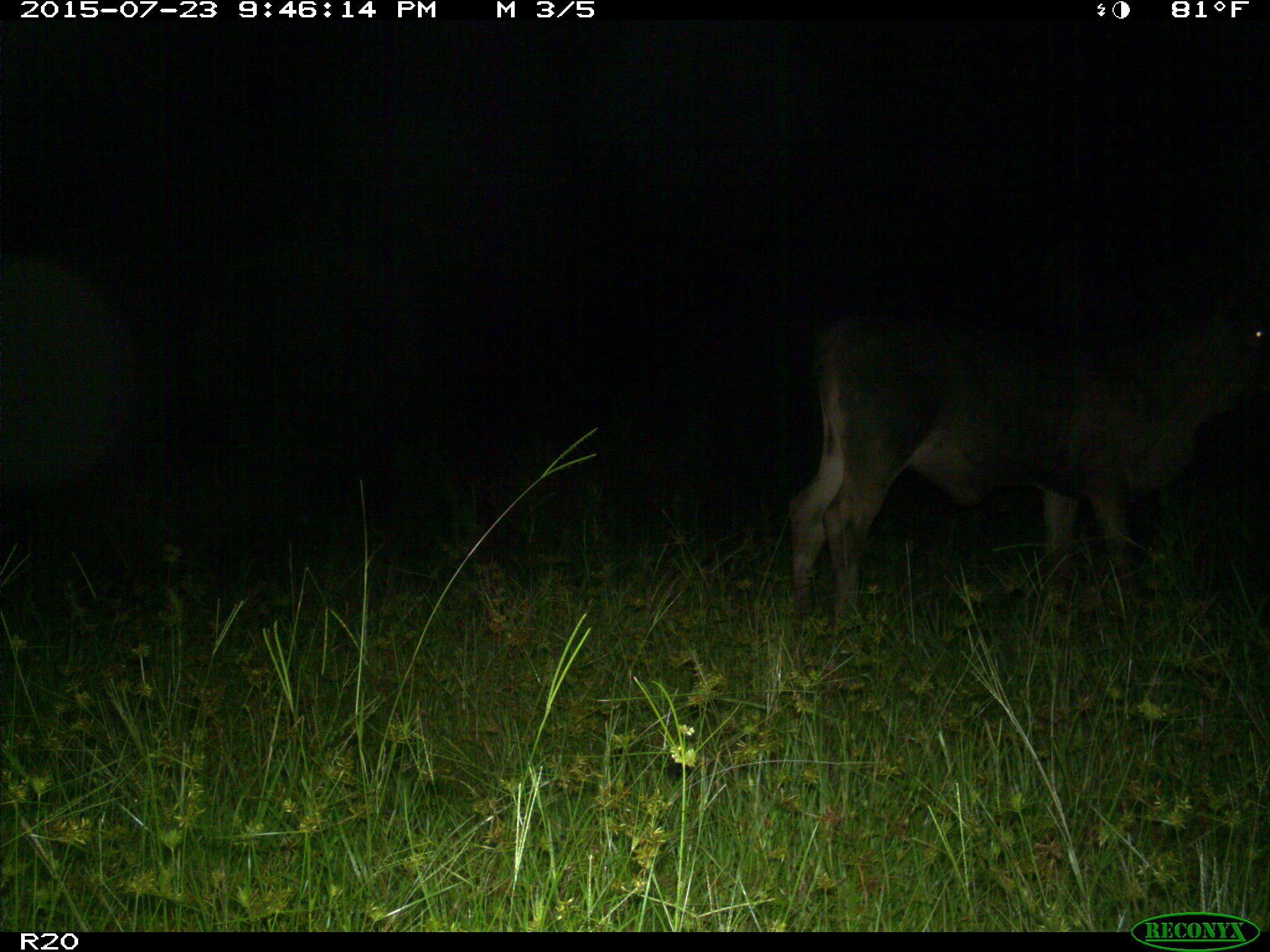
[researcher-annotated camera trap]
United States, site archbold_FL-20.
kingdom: Animalia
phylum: Chordata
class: Mammalia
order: Artiodactyla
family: Bovidae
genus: Bos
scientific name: Bos taurus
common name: domestic cow